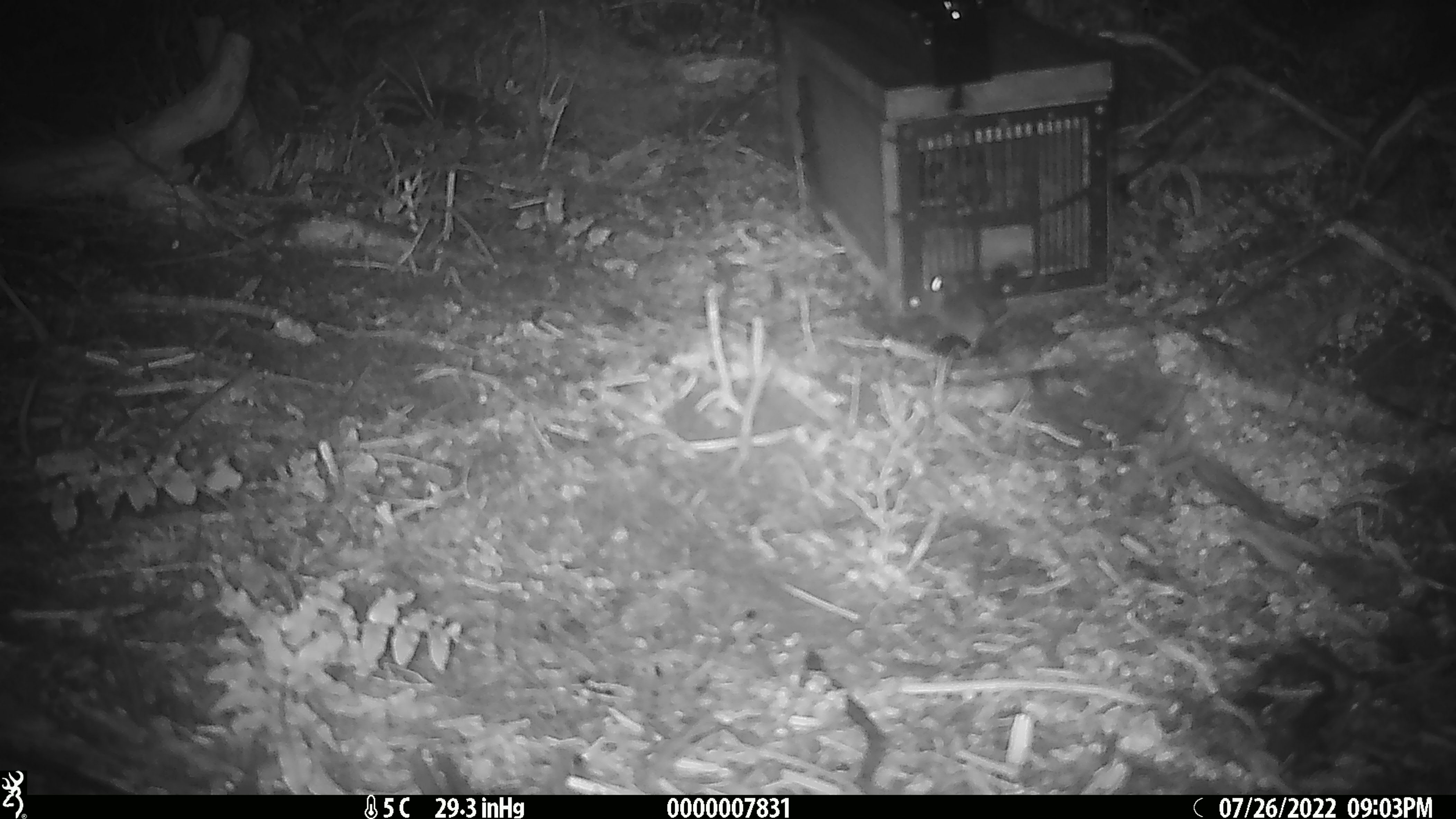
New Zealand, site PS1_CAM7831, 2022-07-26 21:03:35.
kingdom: Animalia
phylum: Chordata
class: Mammalia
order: Rodentia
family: Muridae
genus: Mus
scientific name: Mus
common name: mouse